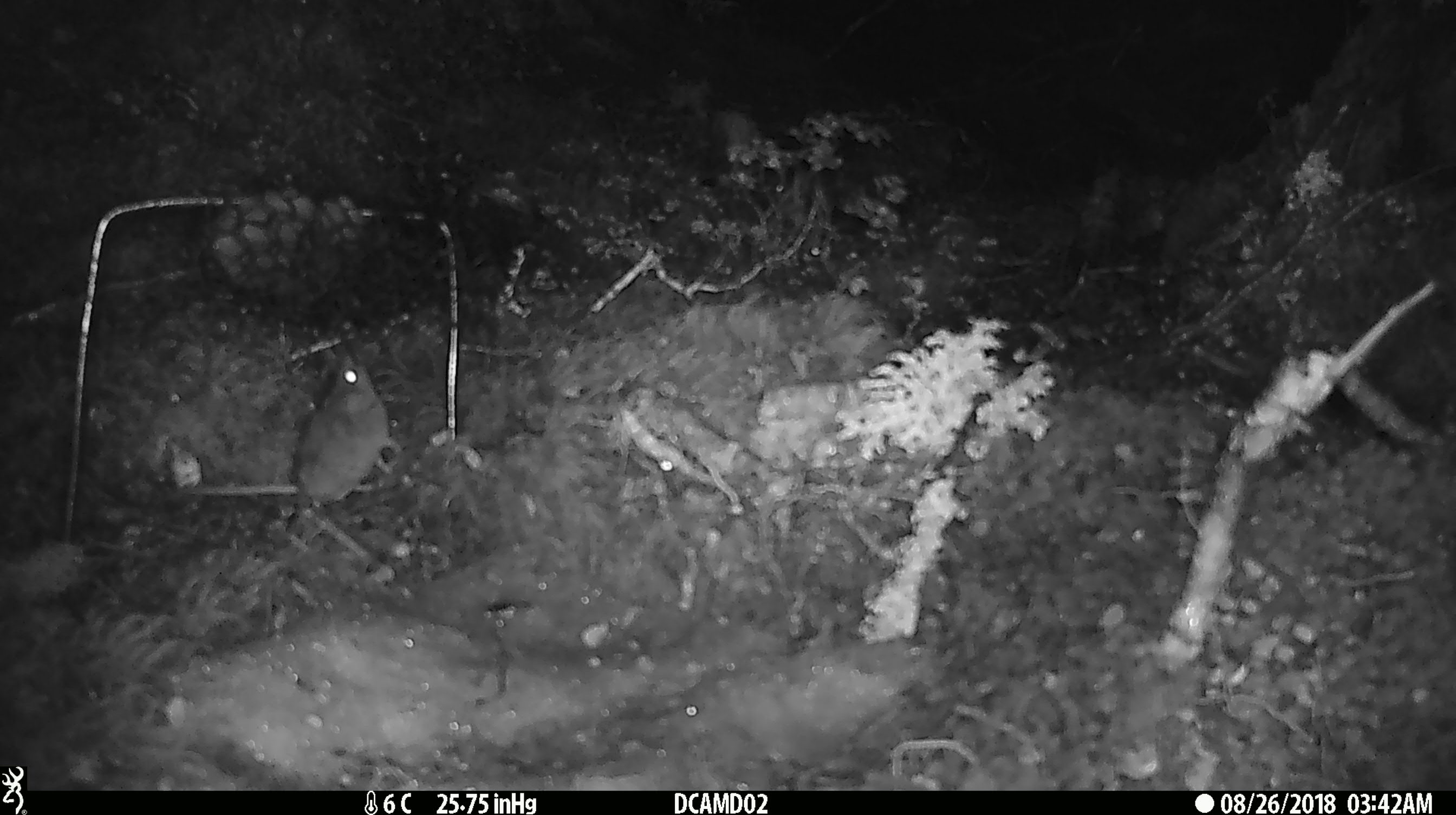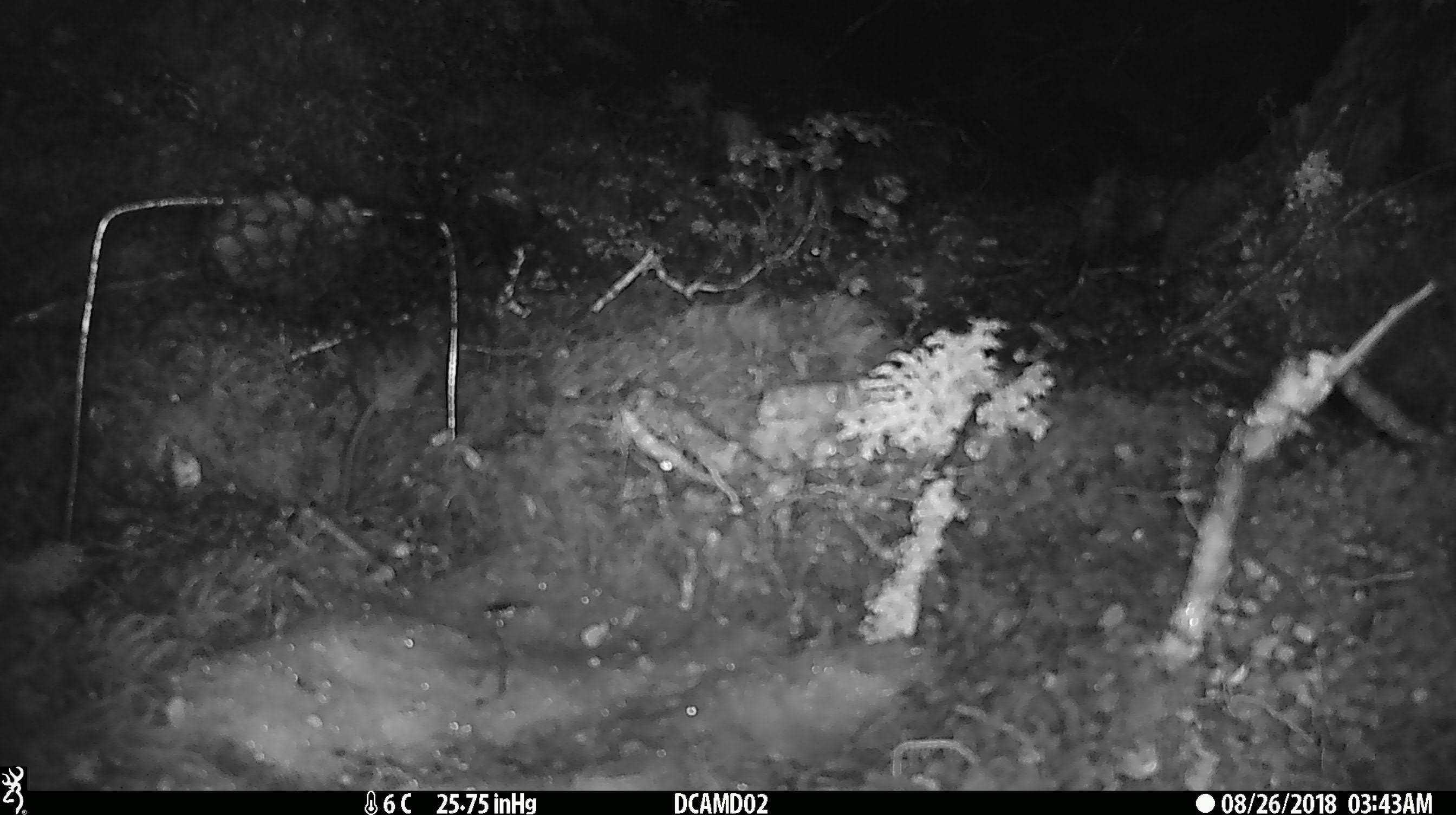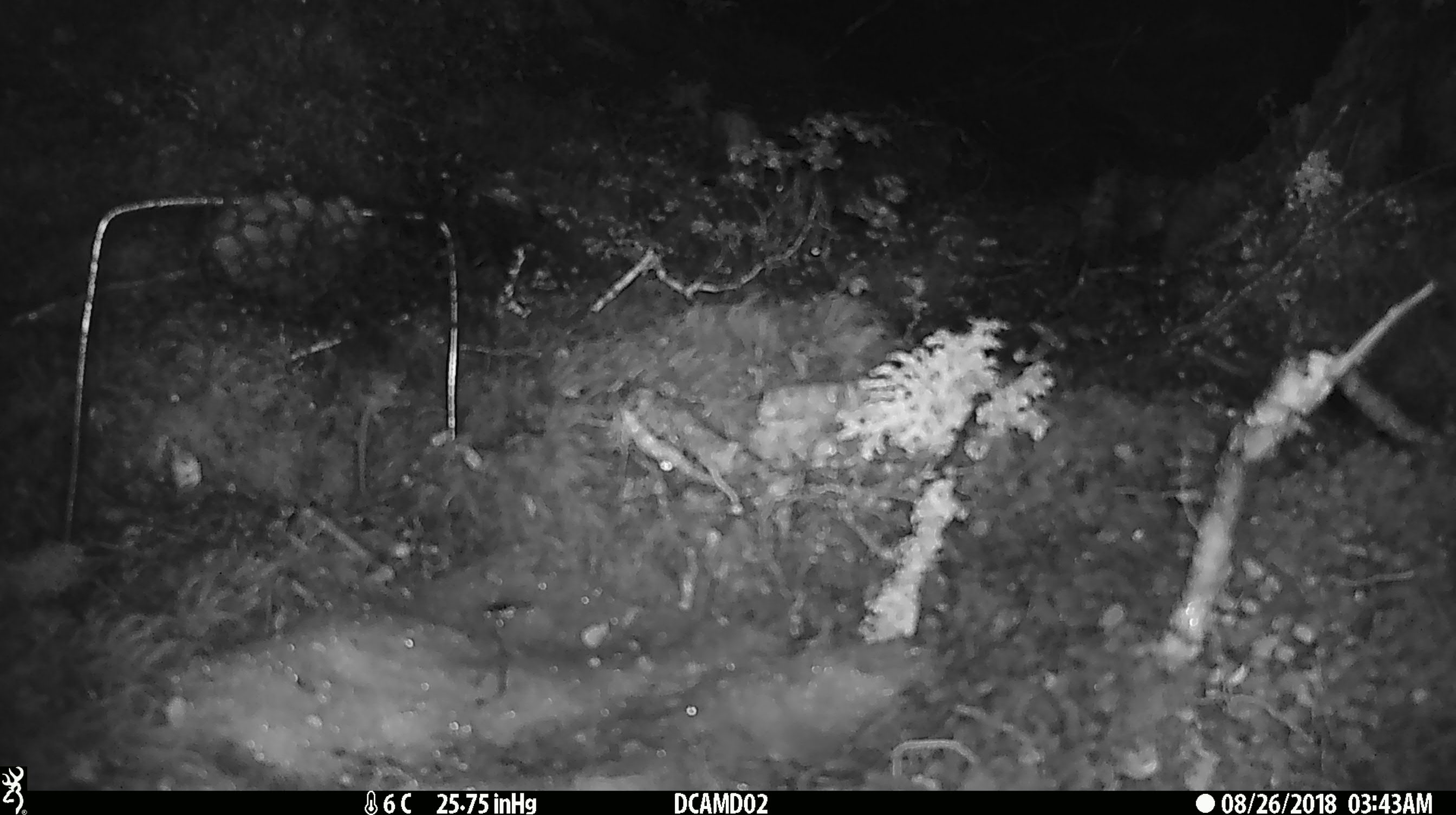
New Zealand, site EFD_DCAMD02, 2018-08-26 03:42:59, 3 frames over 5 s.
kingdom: Animalia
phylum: Chordata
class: Mammalia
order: Rodentia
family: Muridae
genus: Mus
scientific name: Mus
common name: mouse